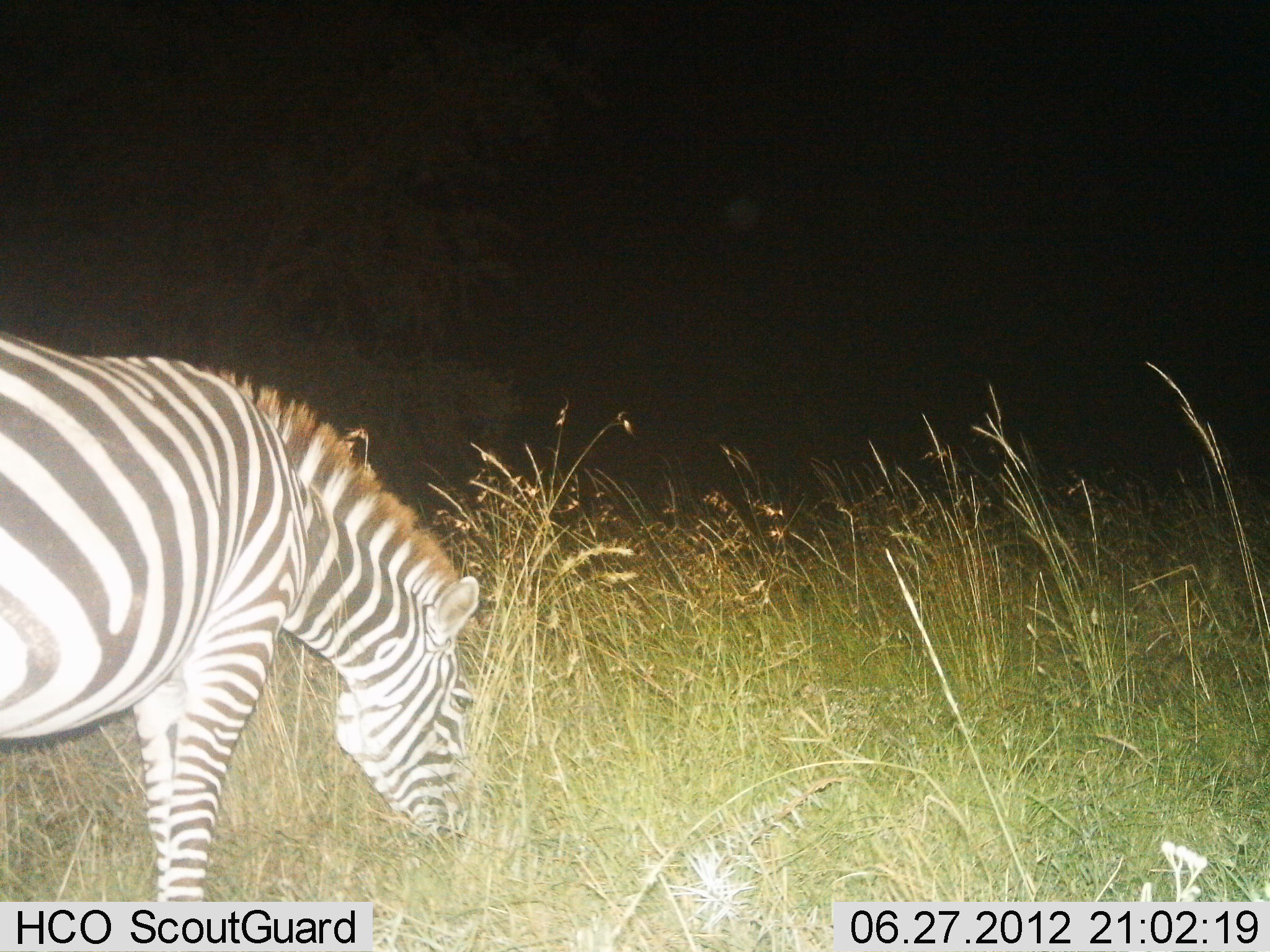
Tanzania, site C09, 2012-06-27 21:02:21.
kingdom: Animalia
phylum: Chordata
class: Mammalia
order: Perissodactyla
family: Equidae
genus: Equus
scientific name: Equus quagga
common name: plains zebra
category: zebra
Zebra (plains zebra) (Equus quagga), count 1. Behavior (volunteer vote fractions): standing 20%, resting 0%, moving 0%, interacting 0%. Young present (vote fraction): 0%. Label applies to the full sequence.